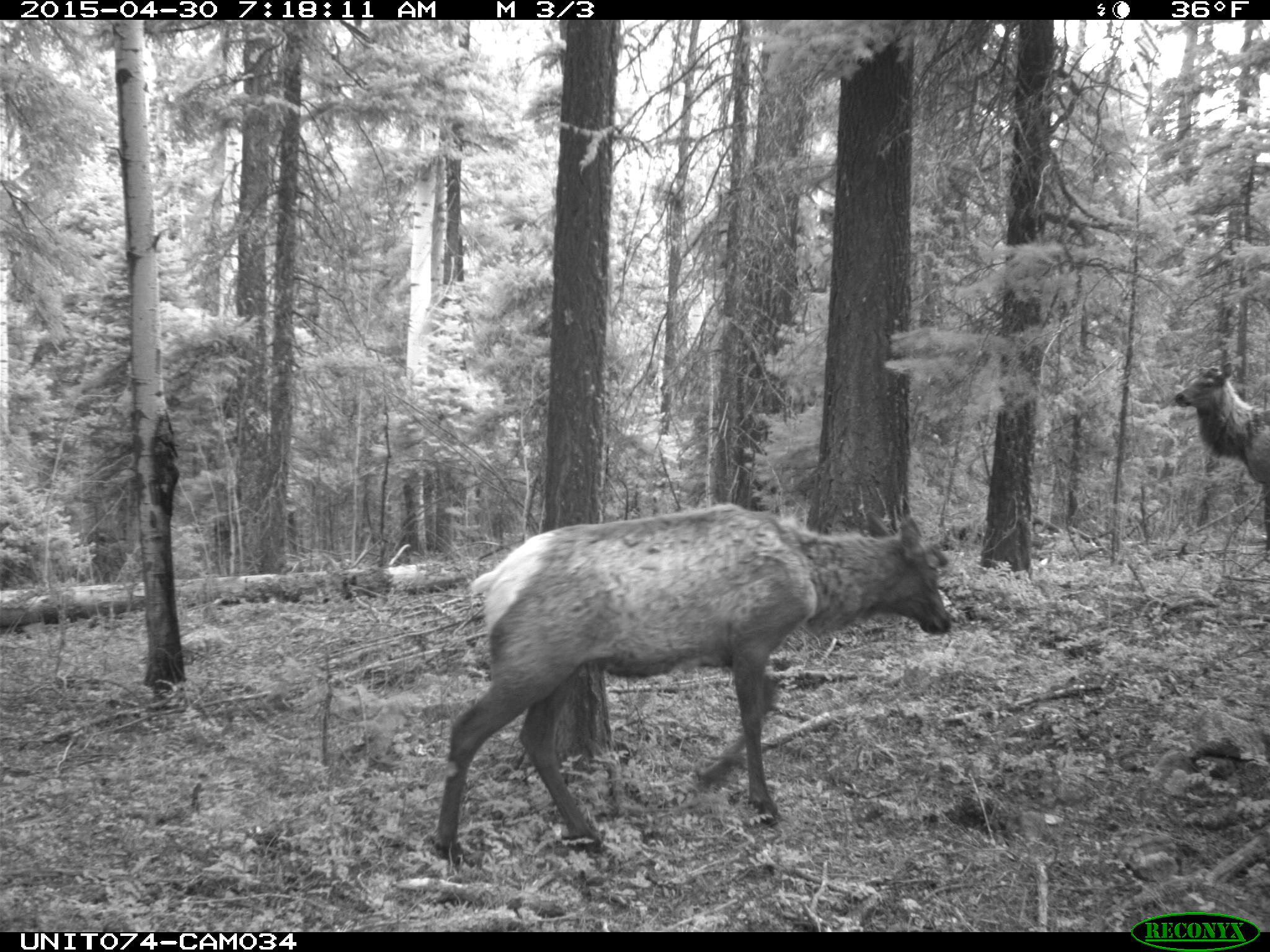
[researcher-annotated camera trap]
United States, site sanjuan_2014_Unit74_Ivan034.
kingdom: Animalia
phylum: Chordata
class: Mammalia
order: Artiodactyla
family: Cervidae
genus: Cervus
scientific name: Cervus elaphus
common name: red deer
Cervus elaphus (red deer).